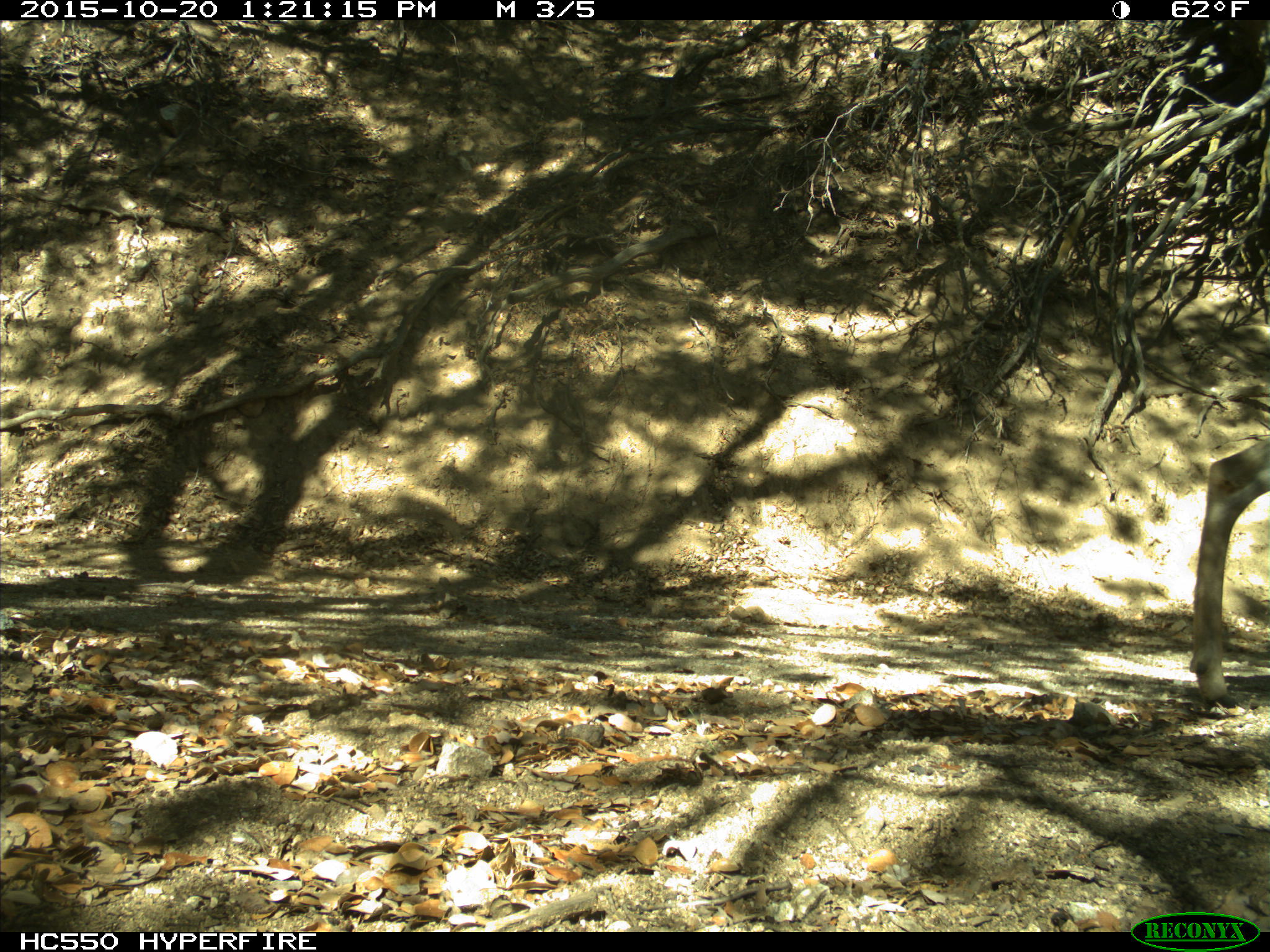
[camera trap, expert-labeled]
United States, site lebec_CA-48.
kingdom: Animalia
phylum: Chordata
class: Mammalia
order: Artiodactyla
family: Cervidae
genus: Odocoileus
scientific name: Odocoileus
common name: deer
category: unidentified deer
Unidentified deer (deer) (Odocoileus).